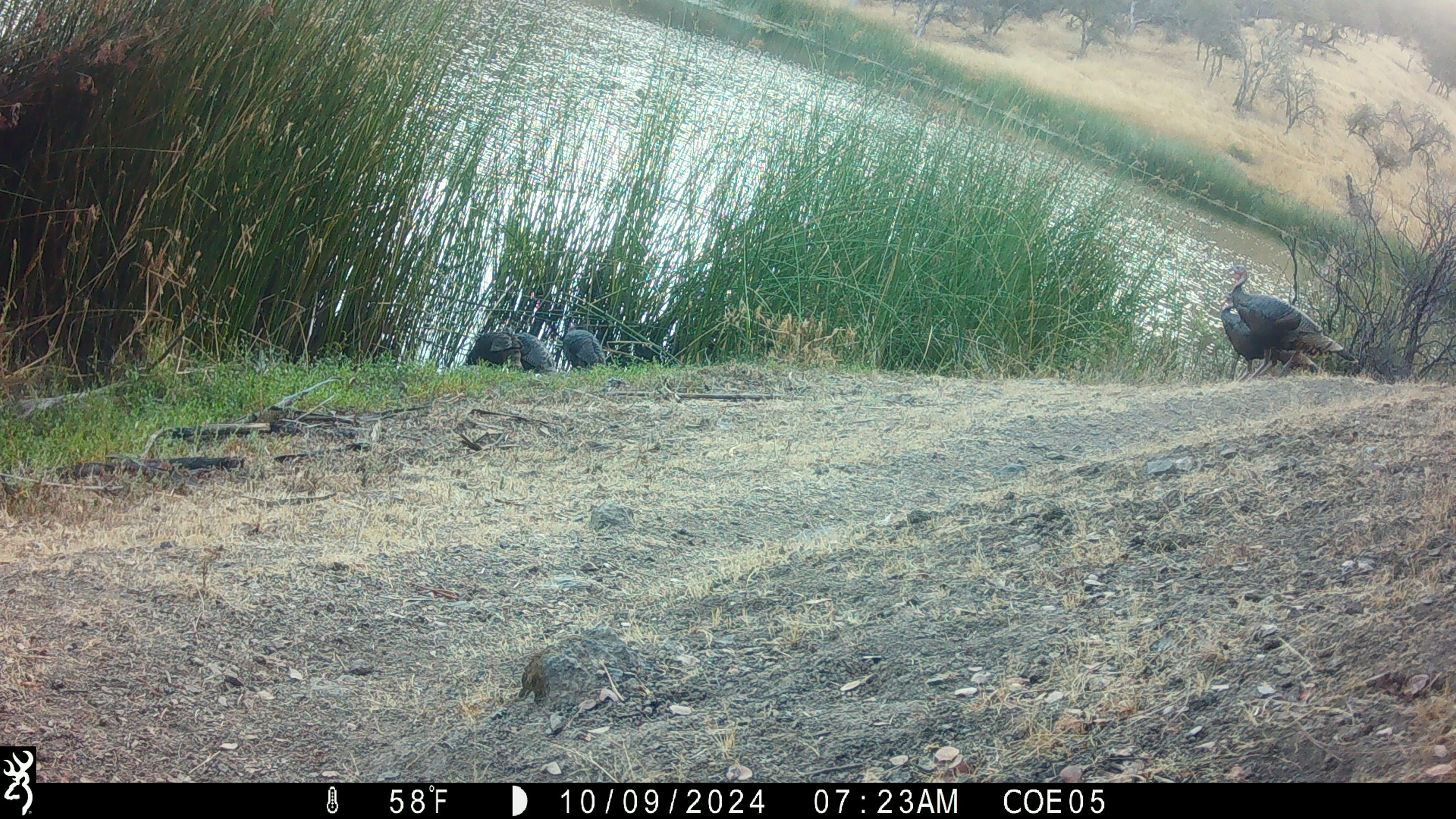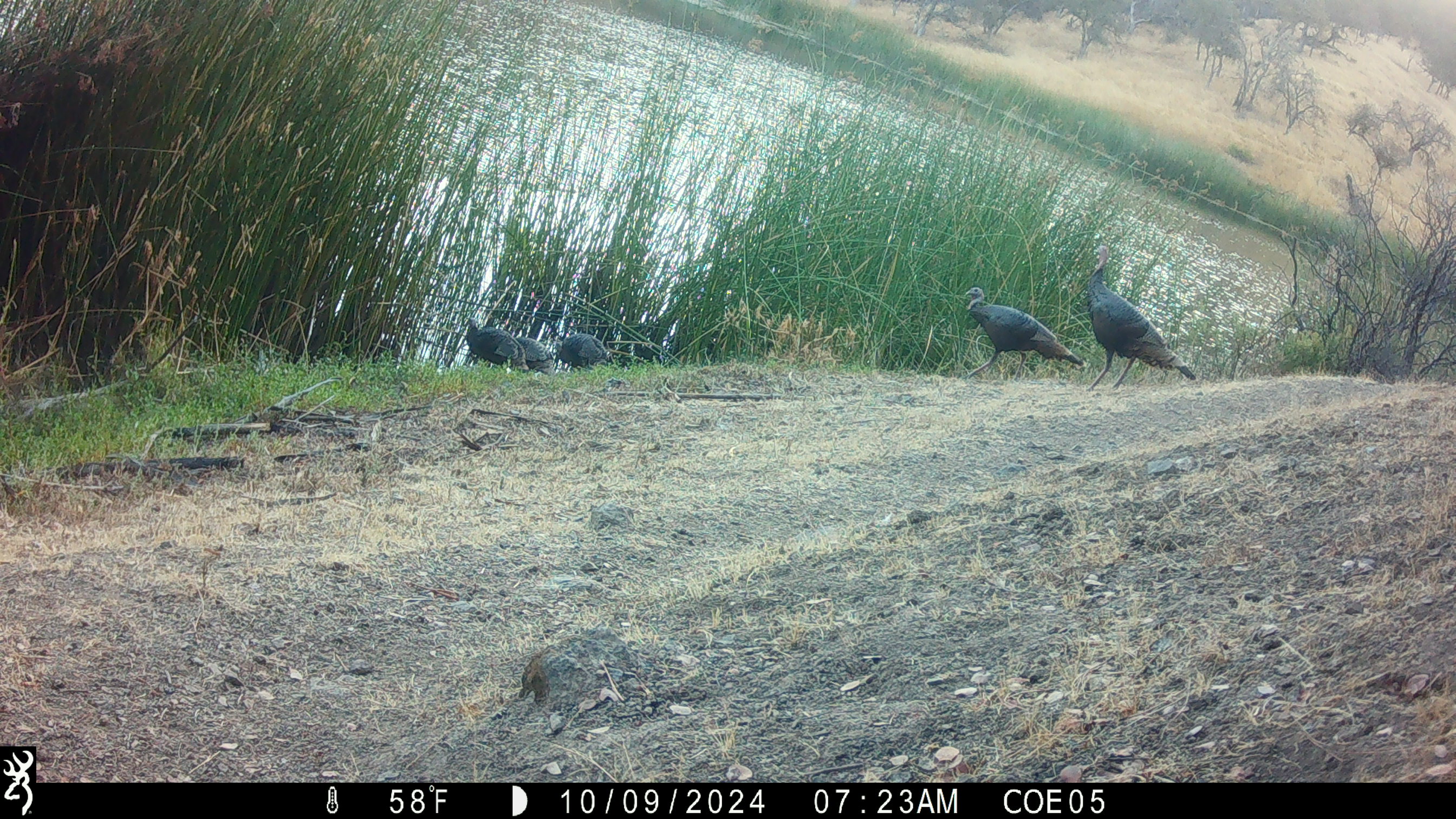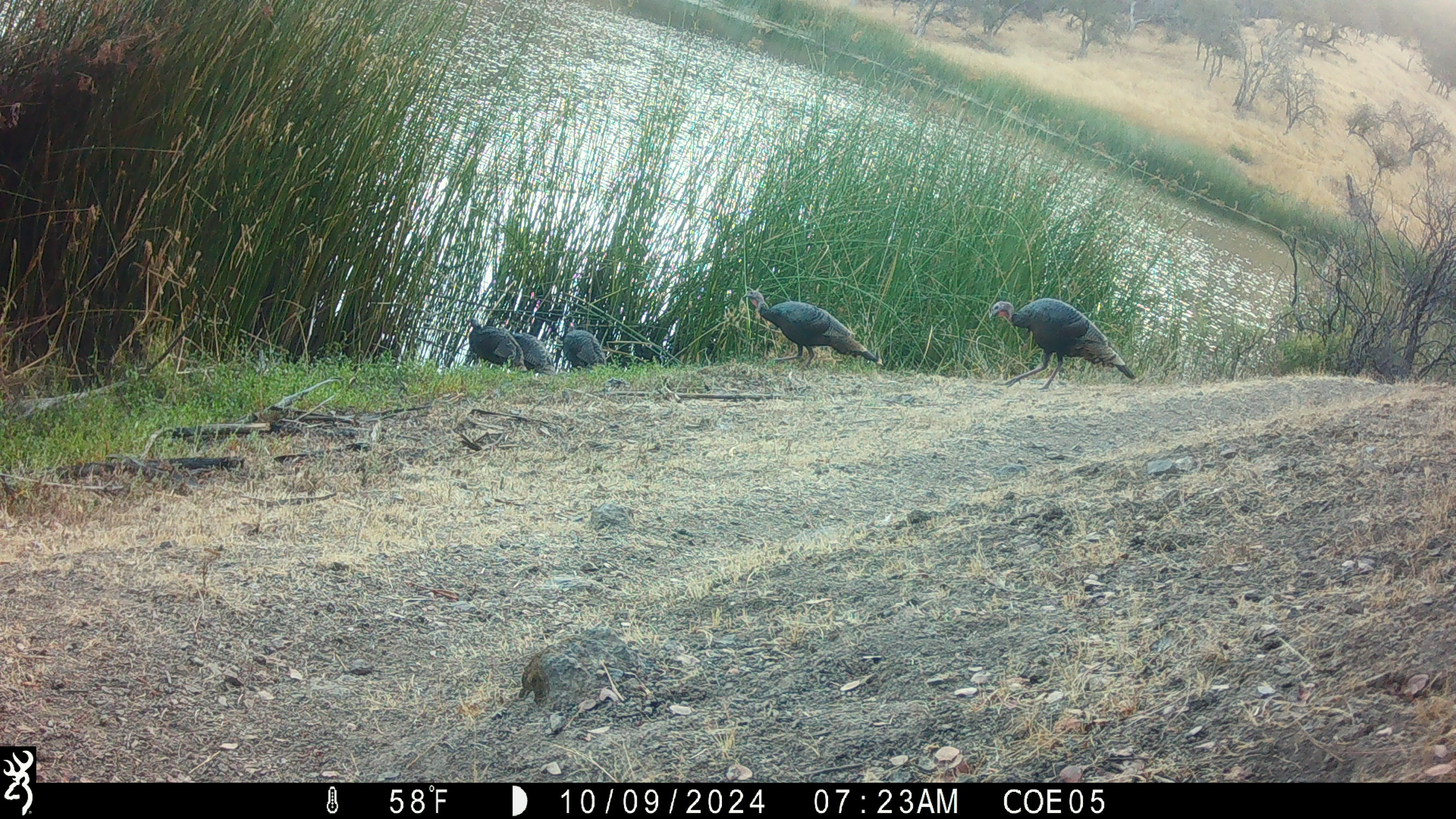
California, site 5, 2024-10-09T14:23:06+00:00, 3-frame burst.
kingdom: Animalia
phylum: Chordata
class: Aves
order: Galliformes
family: Phasianidae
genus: Meleagris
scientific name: Meleagris gallopavo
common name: turkey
Turkey (Meleagris gallopavo).